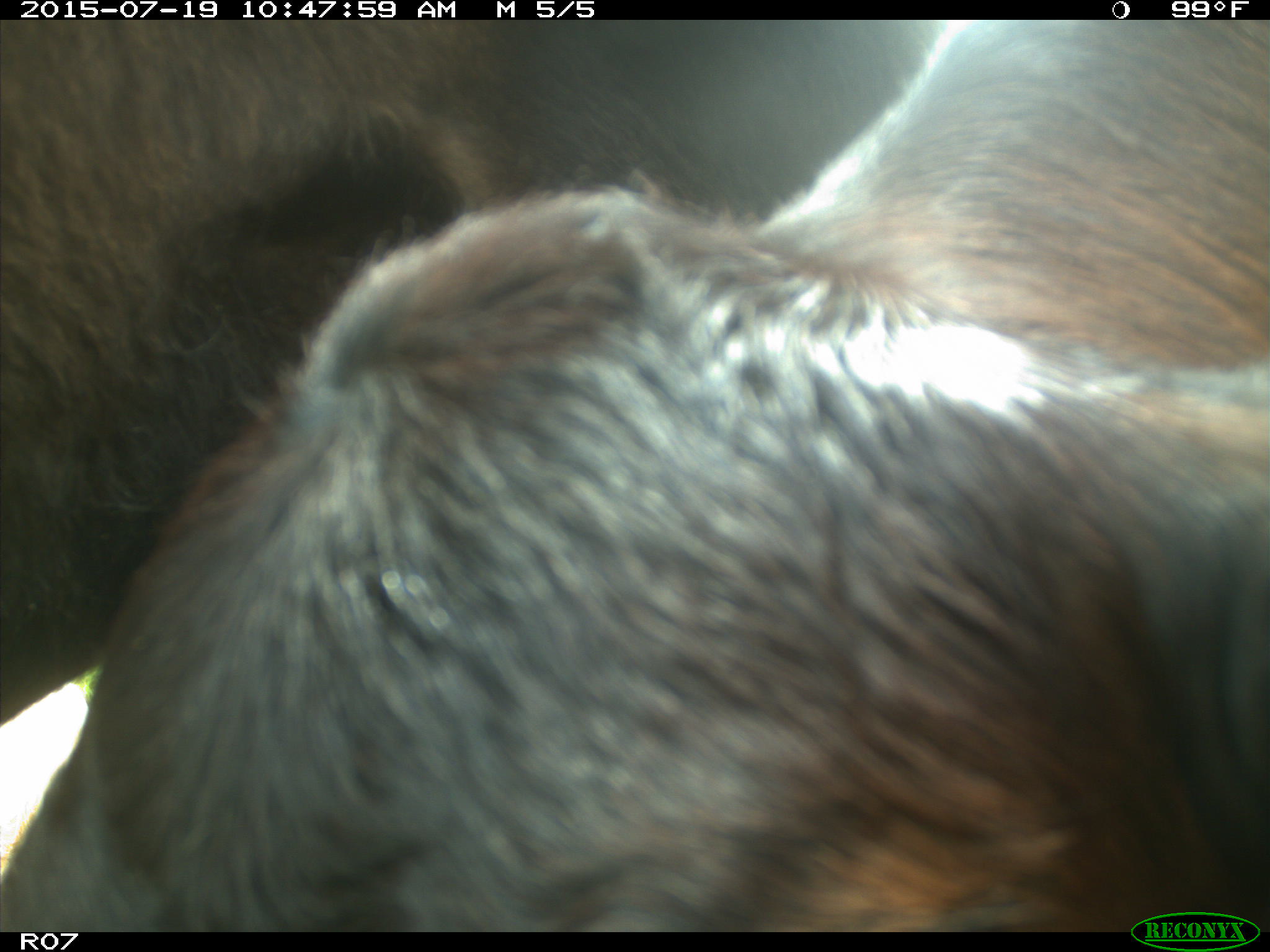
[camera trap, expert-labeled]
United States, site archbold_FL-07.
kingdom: Animalia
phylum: Chordata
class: Mammalia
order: Artiodactyla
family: Bovidae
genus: Bos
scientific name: Bos taurus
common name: domestic cow